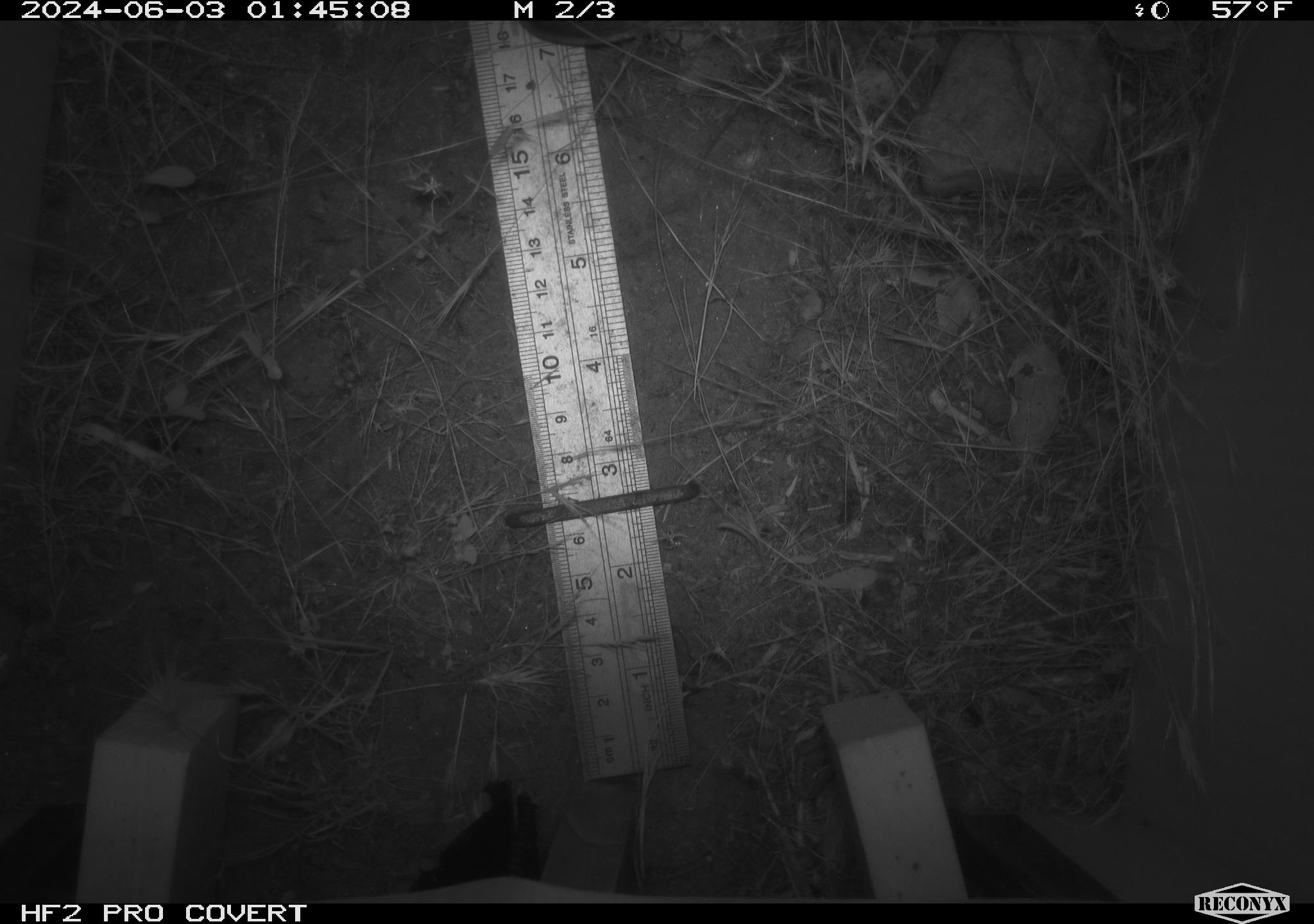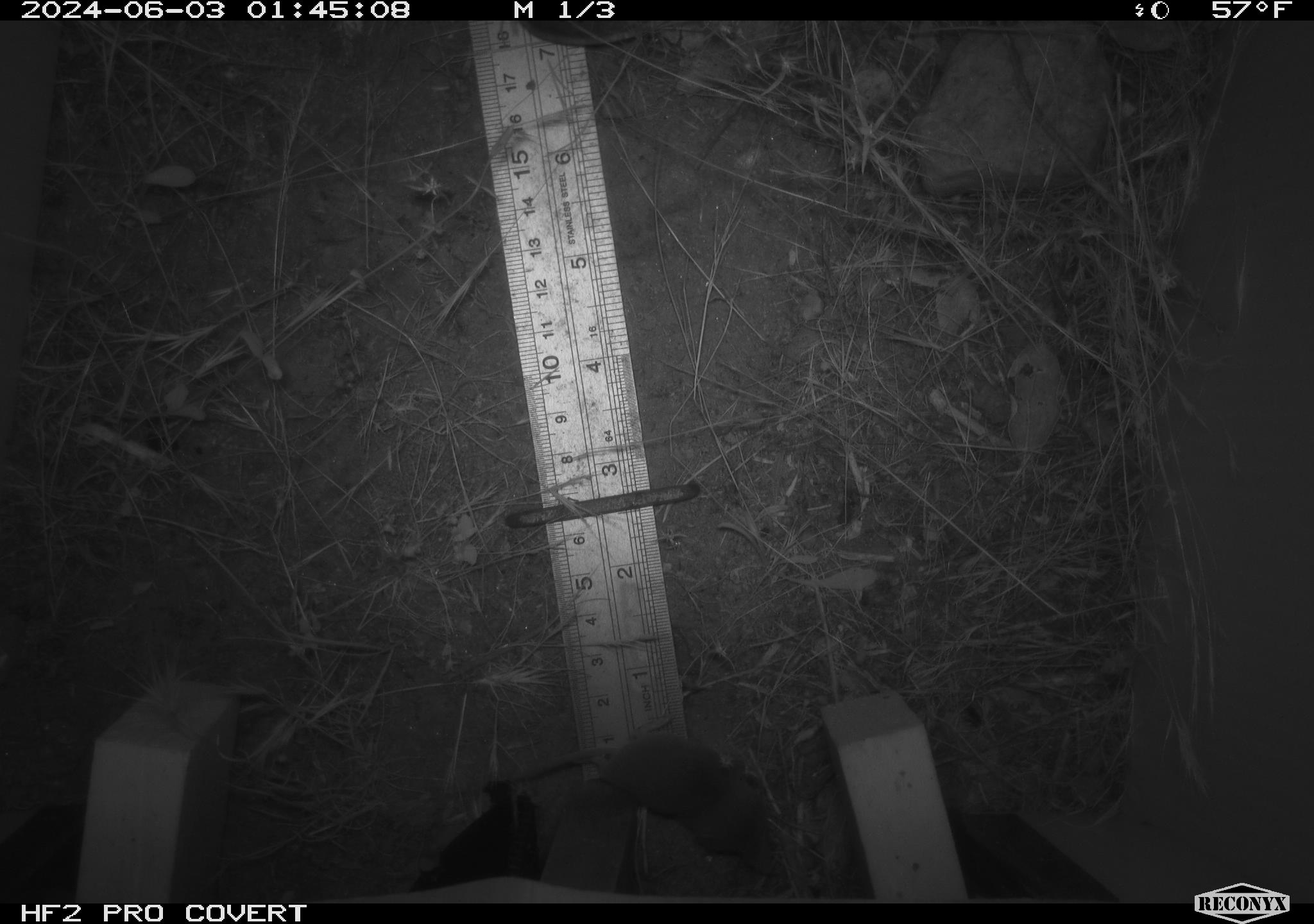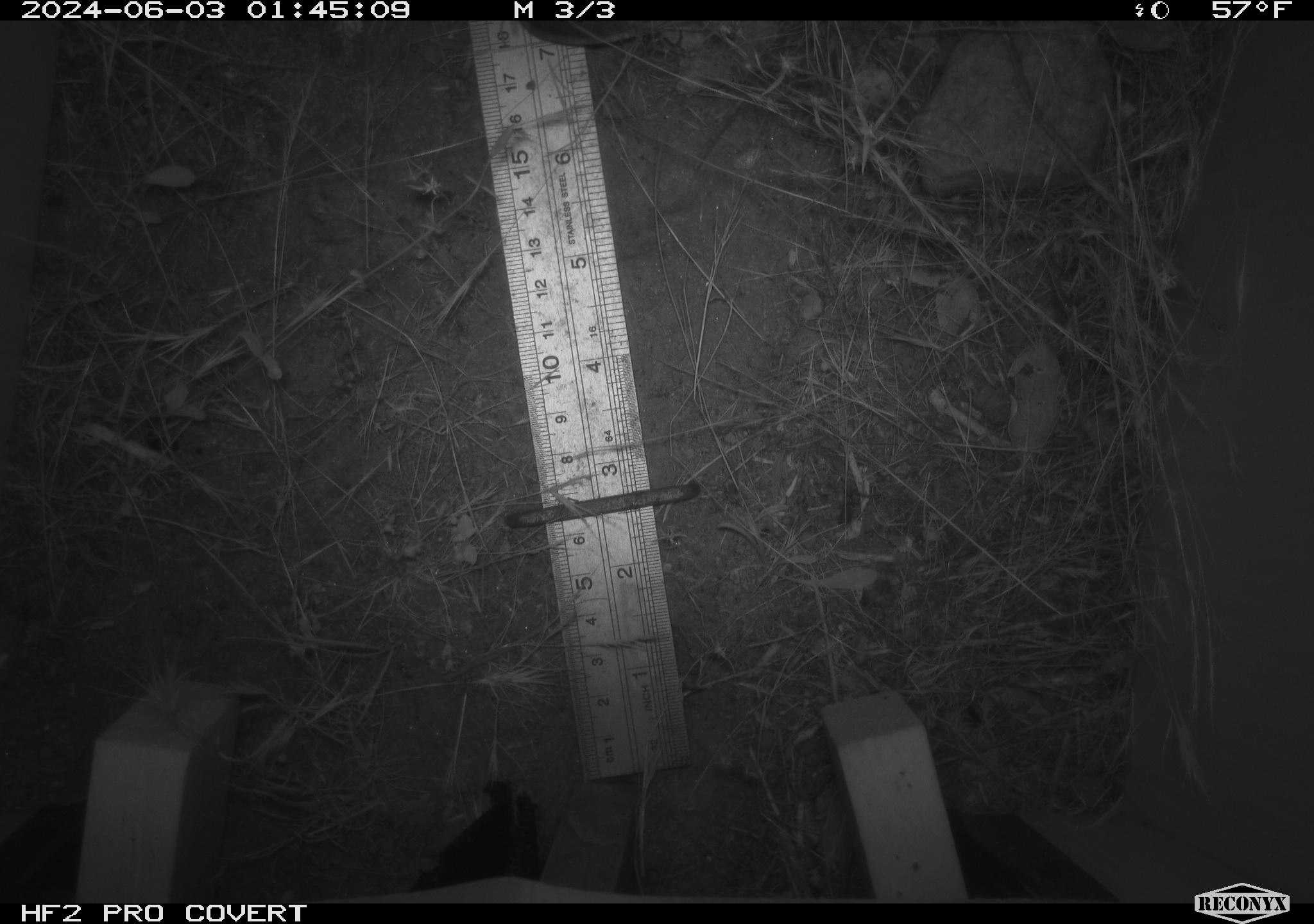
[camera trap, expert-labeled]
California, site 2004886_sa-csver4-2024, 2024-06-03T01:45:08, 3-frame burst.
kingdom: Animalia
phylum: Chordata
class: Mammalia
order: Eulipotyphla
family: Soricidae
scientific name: Soricidae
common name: shrews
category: soricidae family